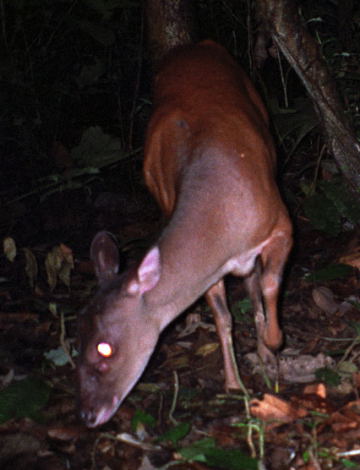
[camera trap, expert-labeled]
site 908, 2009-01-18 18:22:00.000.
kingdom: Animalia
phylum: Chordata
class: Mammalia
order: Artiodactyla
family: Cervidae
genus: Mazama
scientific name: Mazama americana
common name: red brocket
Mazama americana (red brocket).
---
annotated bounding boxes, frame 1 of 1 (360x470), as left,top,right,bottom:
mazama americana: 71,38,293,430